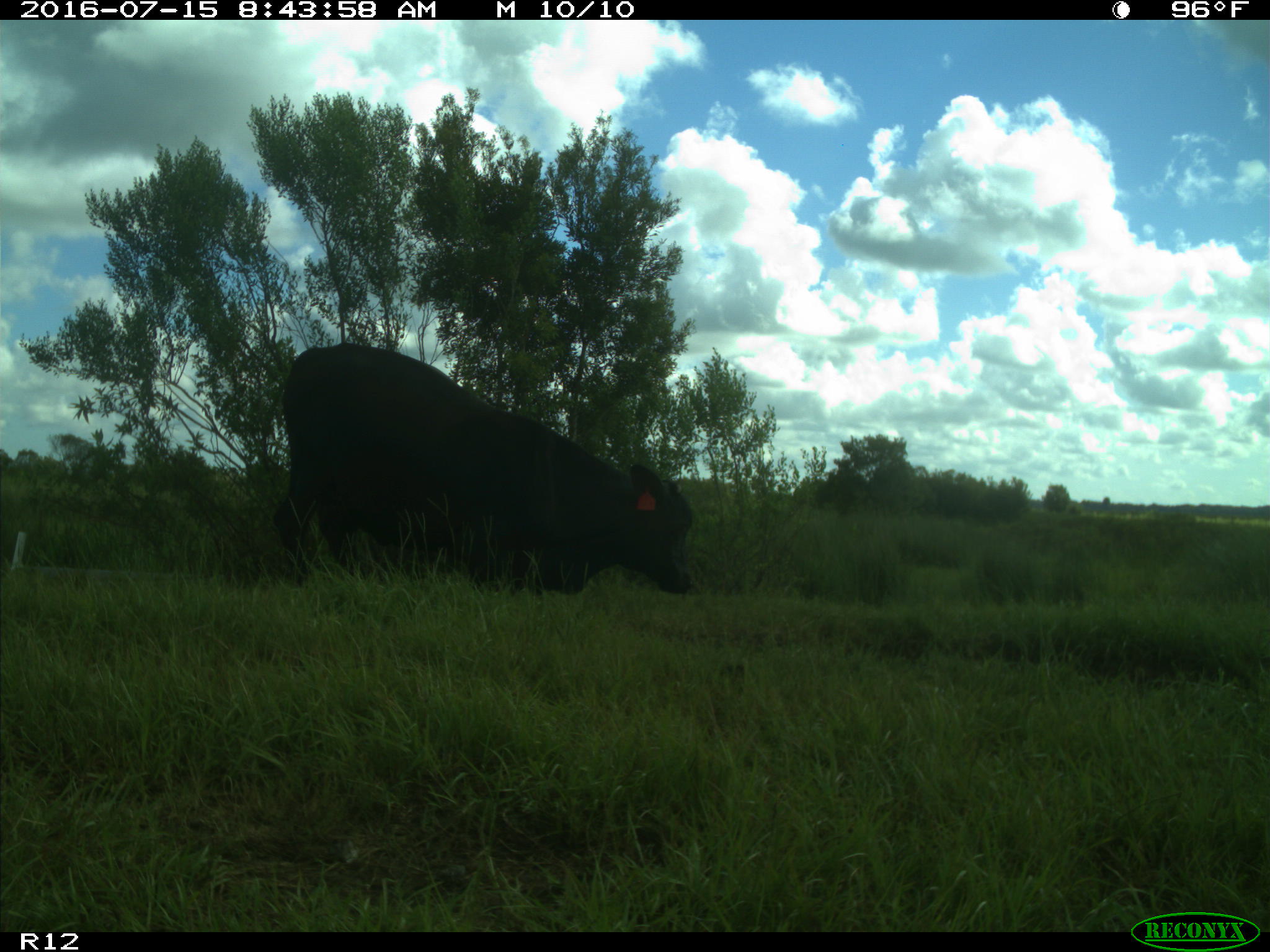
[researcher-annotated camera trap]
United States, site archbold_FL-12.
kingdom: Animalia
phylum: Chordata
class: Mammalia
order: Artiodactyla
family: Bovidae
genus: Bos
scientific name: Bos taurus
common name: domestic cow